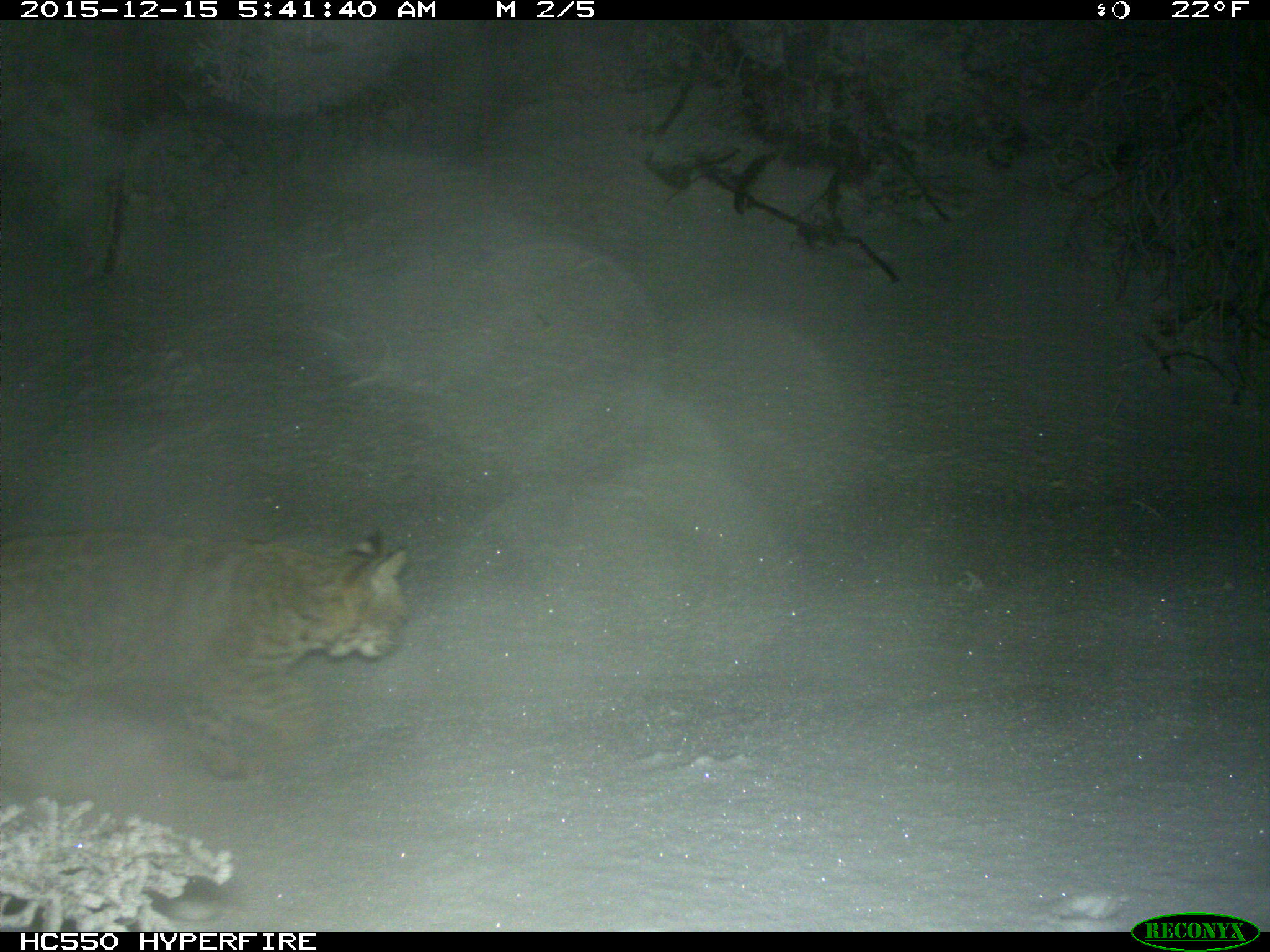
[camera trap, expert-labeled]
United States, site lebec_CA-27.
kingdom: Animalia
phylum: Chordata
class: Mammalia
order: Carnivora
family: Felidae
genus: Lynx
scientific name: Lynx rufus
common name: bobcat